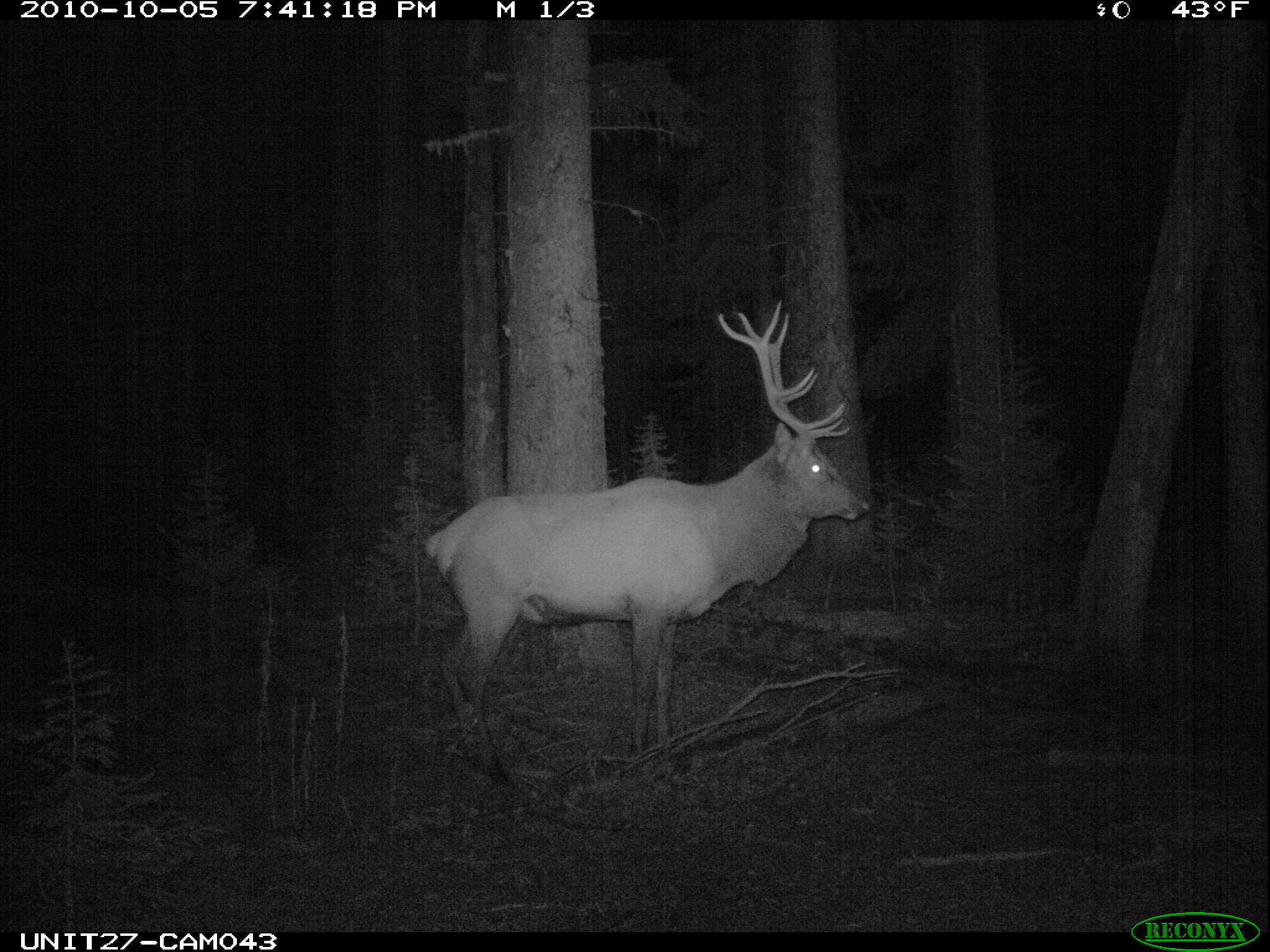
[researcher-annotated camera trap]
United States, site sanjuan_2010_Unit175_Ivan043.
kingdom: Animalia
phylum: Chordata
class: Mammalia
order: Artiodactyla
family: Cervidae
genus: Cervus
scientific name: Cervus elaphus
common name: red deer